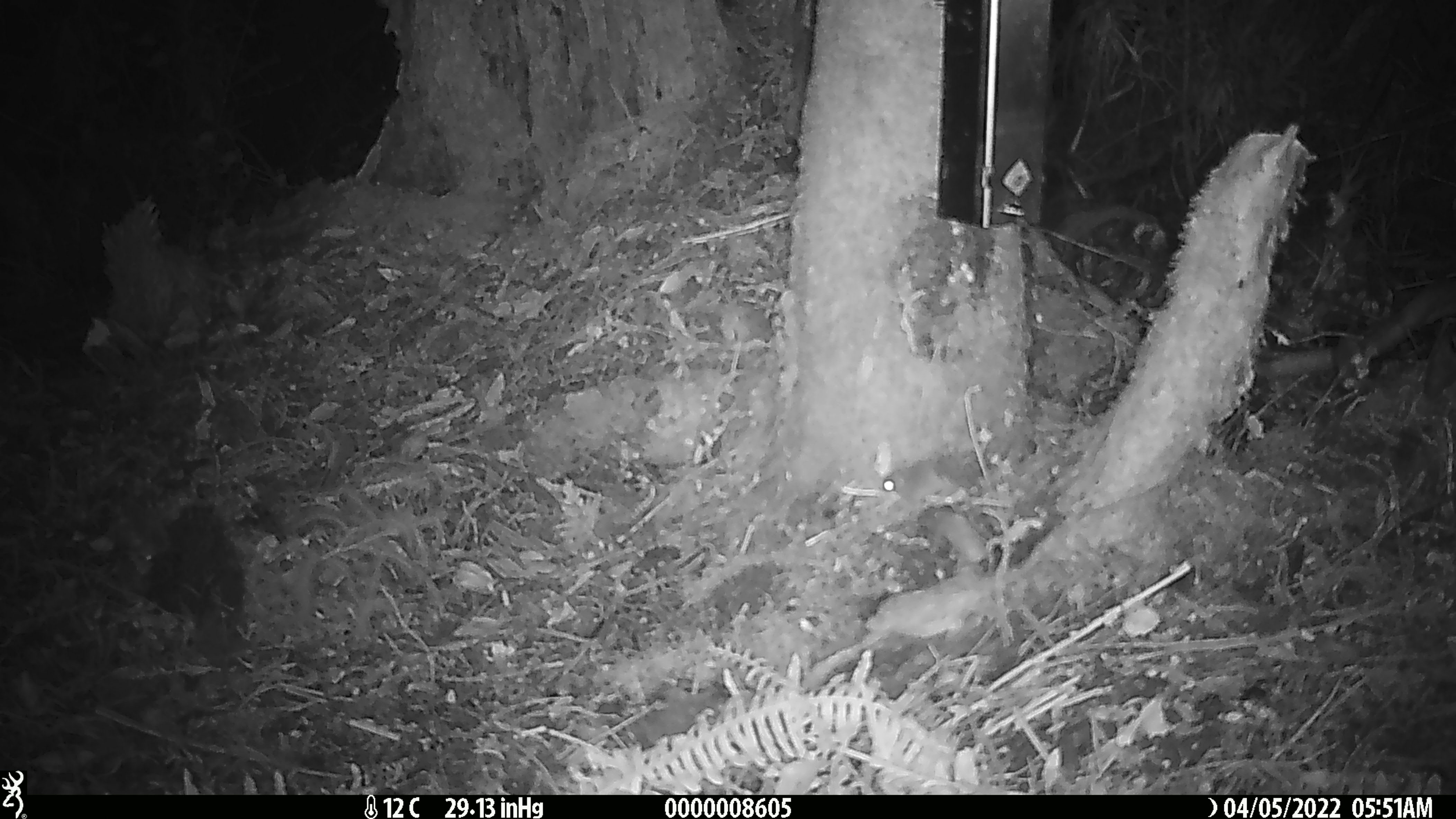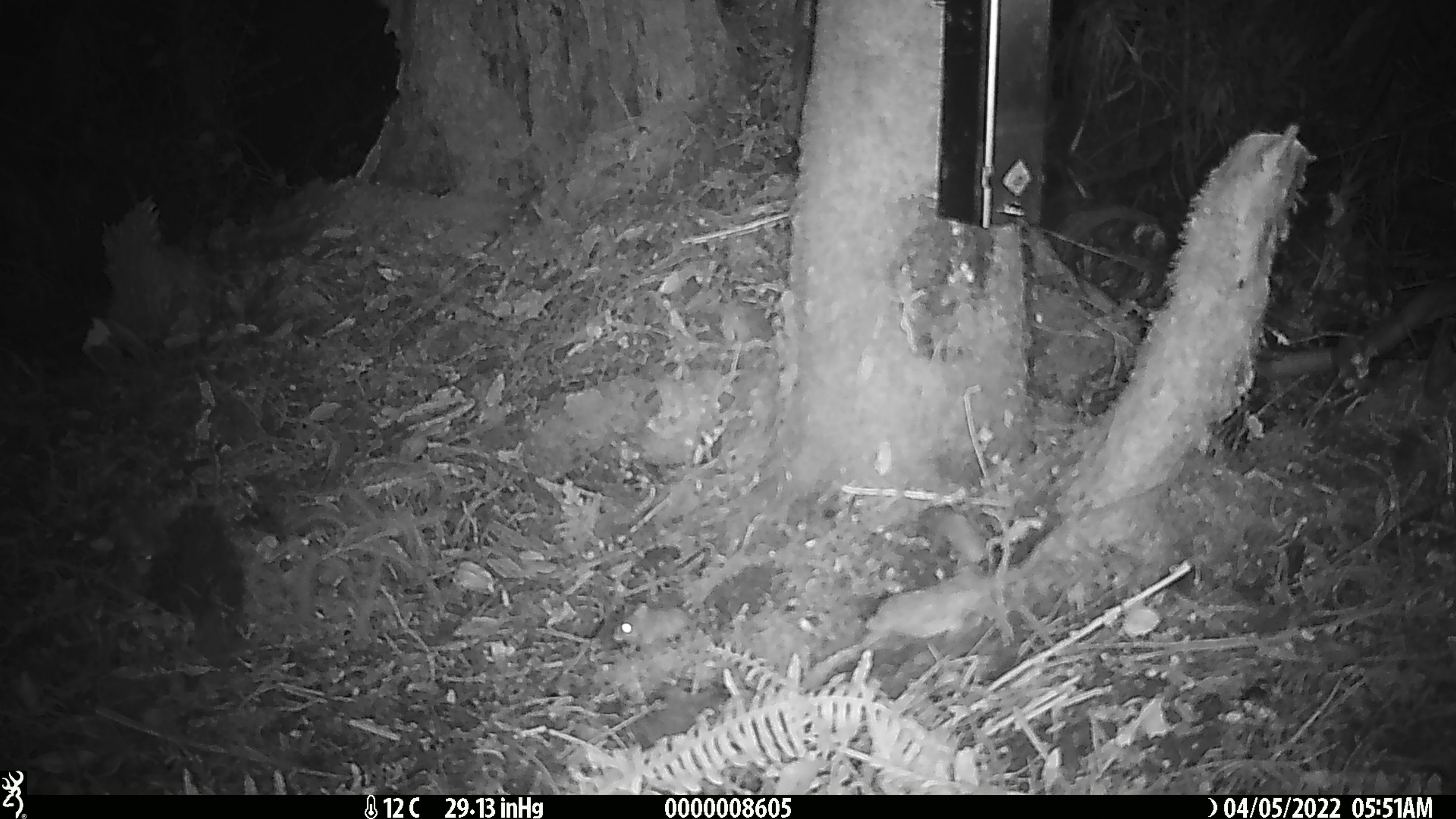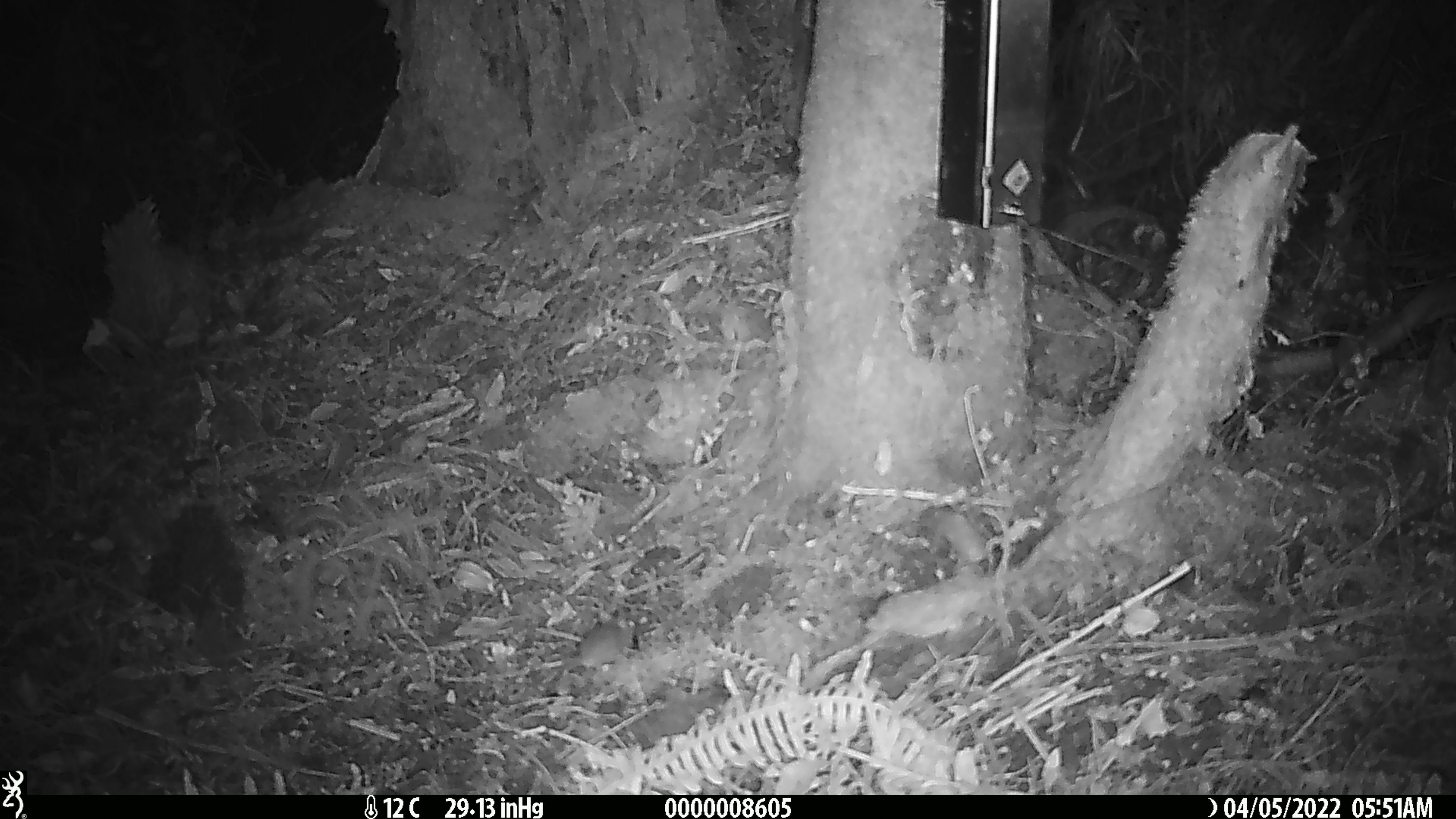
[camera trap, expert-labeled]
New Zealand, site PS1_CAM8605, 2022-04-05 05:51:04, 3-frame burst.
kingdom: Animalia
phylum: Chordata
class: Mammalia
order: Rodentia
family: Muridae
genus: Mus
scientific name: Mus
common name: mouse